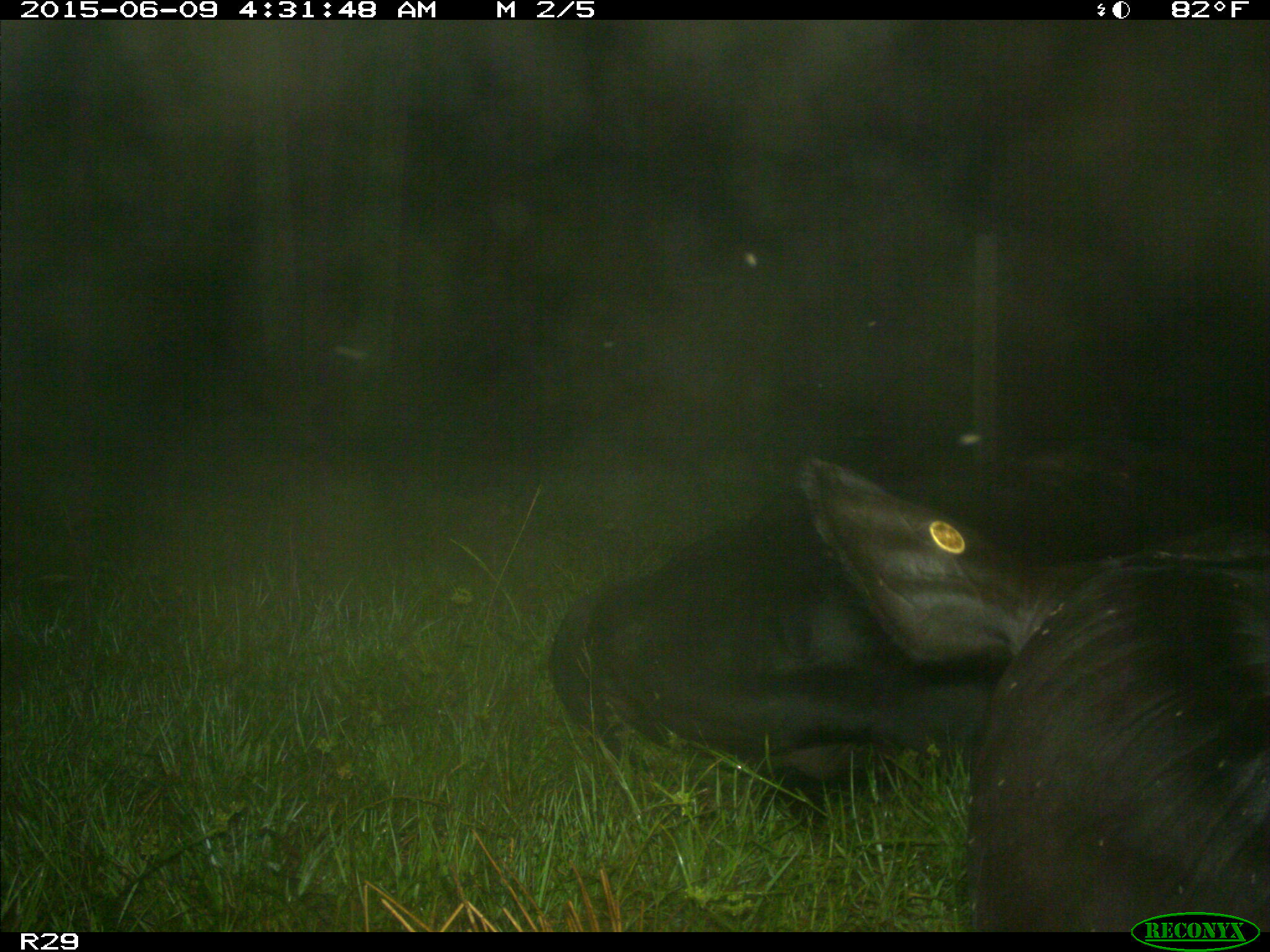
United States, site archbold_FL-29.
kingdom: Animalia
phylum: Chordata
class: Mammalia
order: Artiodactyla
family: Bovidae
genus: Bos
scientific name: Bos taurus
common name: domestic cow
Bos taurus (domestic cow).